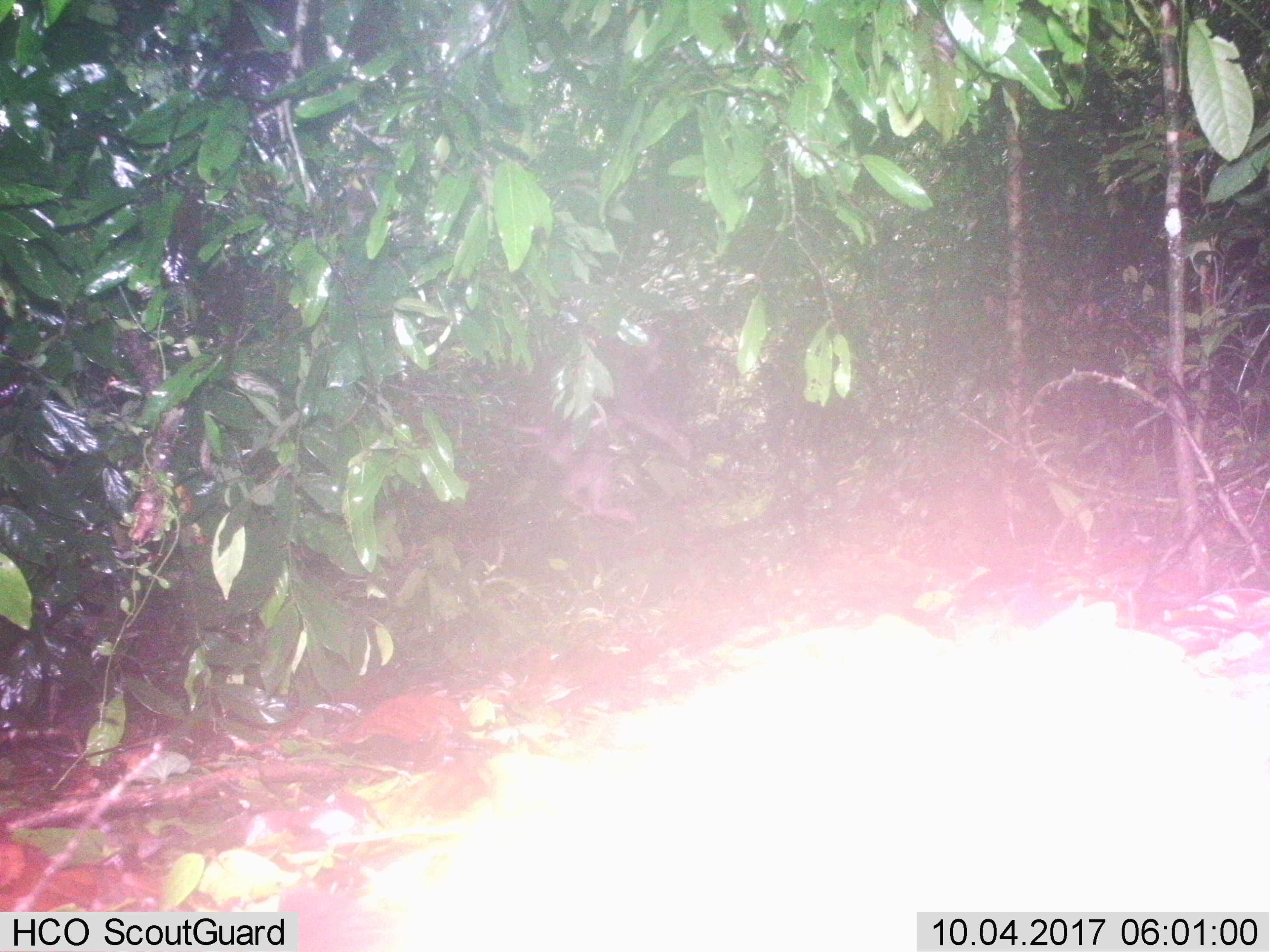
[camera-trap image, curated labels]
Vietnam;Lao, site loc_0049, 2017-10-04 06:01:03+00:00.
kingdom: Animalia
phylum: Chordata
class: Mammalia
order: Primates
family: Cercopithecidae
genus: Macaca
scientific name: Macaca nemestrina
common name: pig-tailed macaque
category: pig tailed macaque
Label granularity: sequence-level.